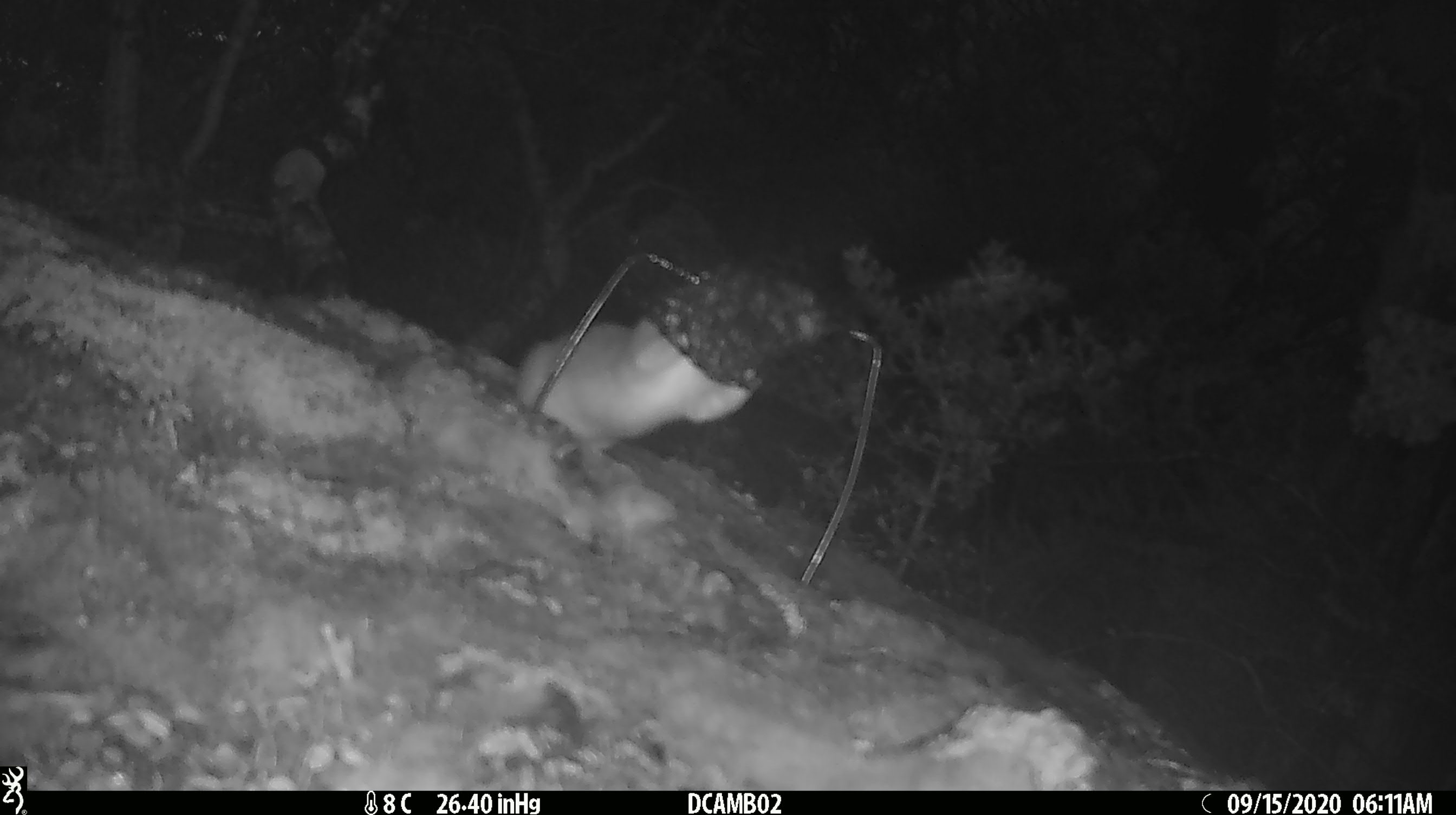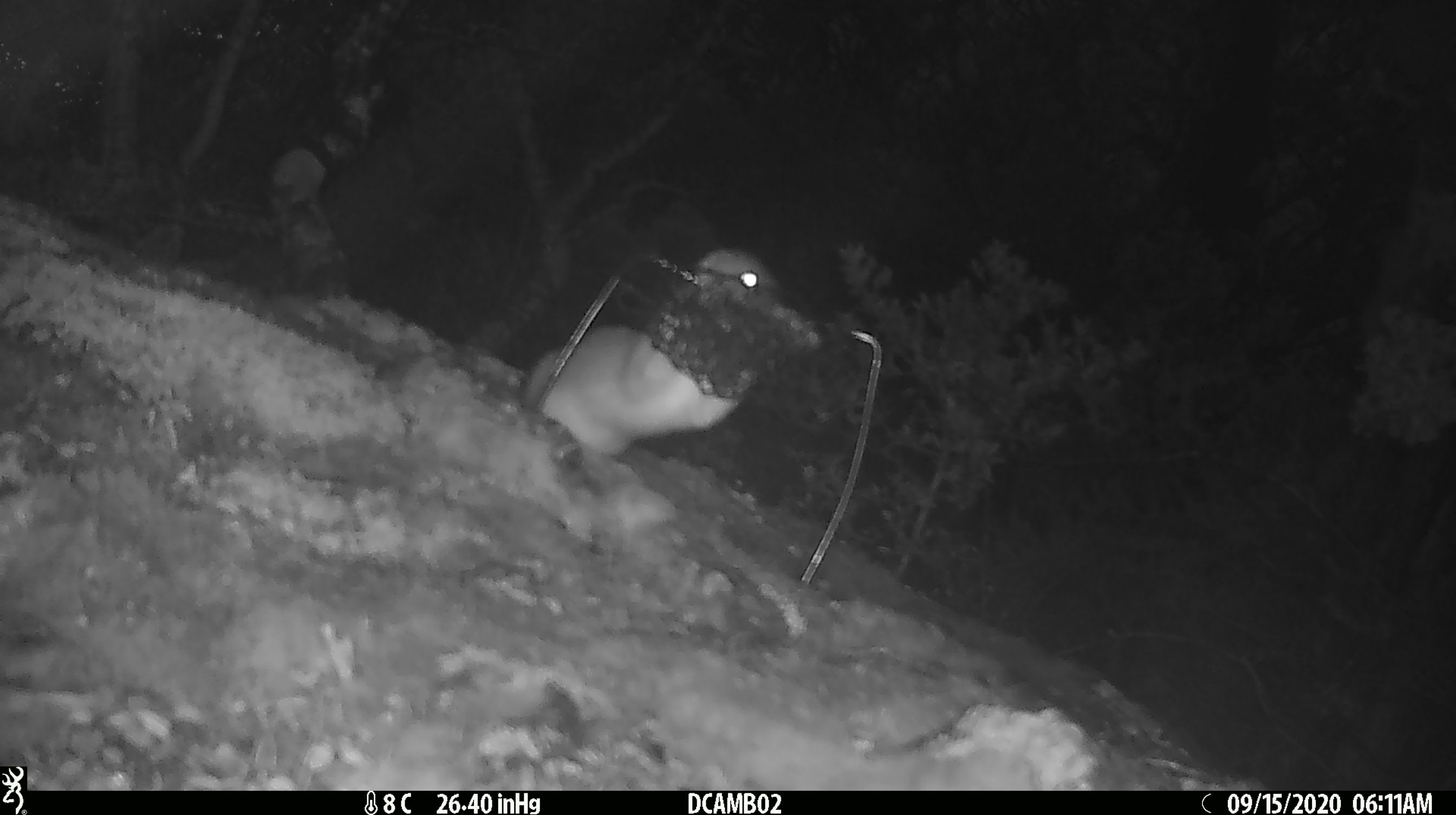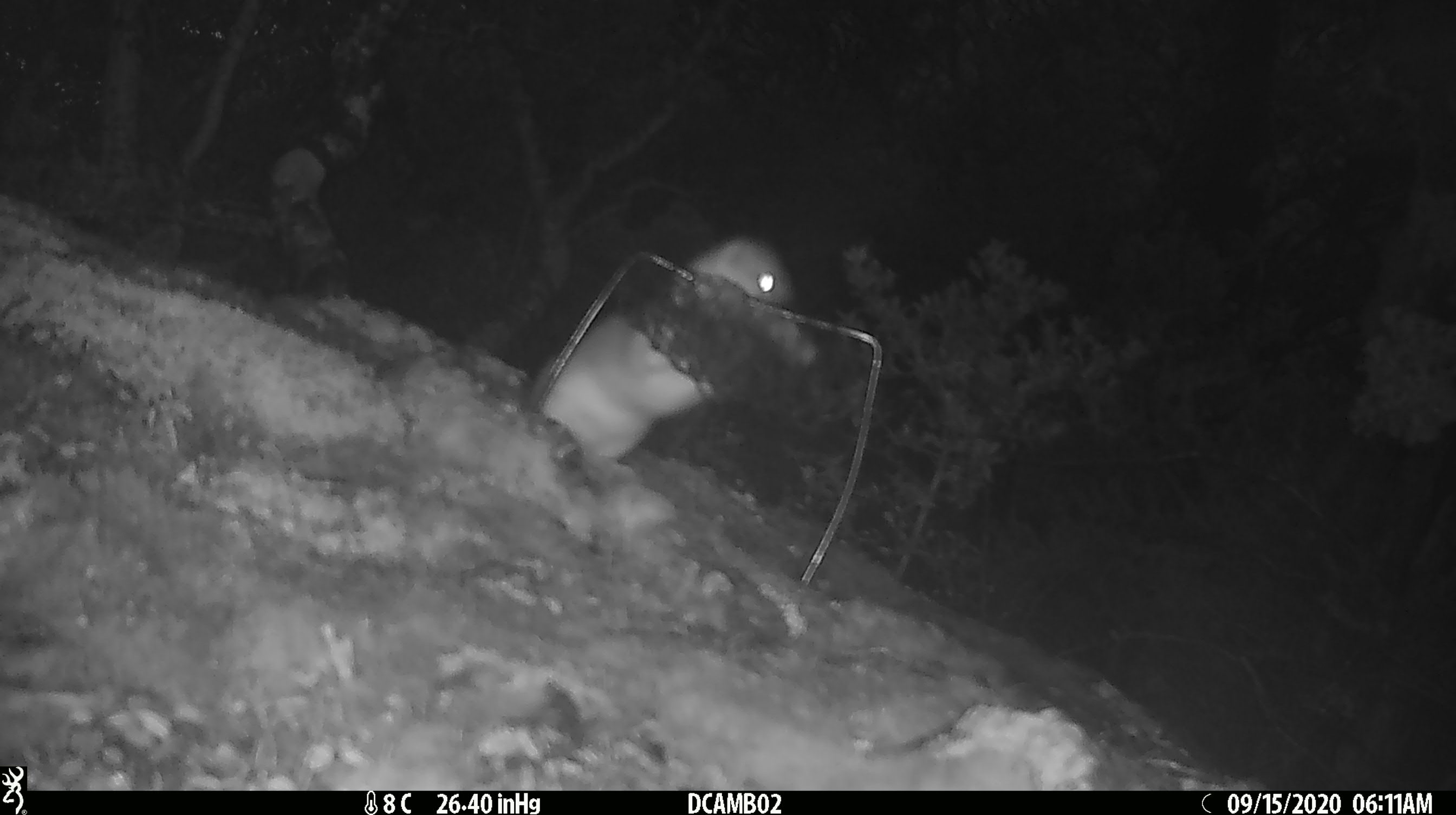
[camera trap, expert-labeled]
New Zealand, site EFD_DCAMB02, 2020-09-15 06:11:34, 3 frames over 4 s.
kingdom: Animalia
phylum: Chordata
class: Mammalia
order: Carnivora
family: Mustelidae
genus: Mustela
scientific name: Mustela erminea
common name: stoat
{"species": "stoat (Mustela erminea)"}